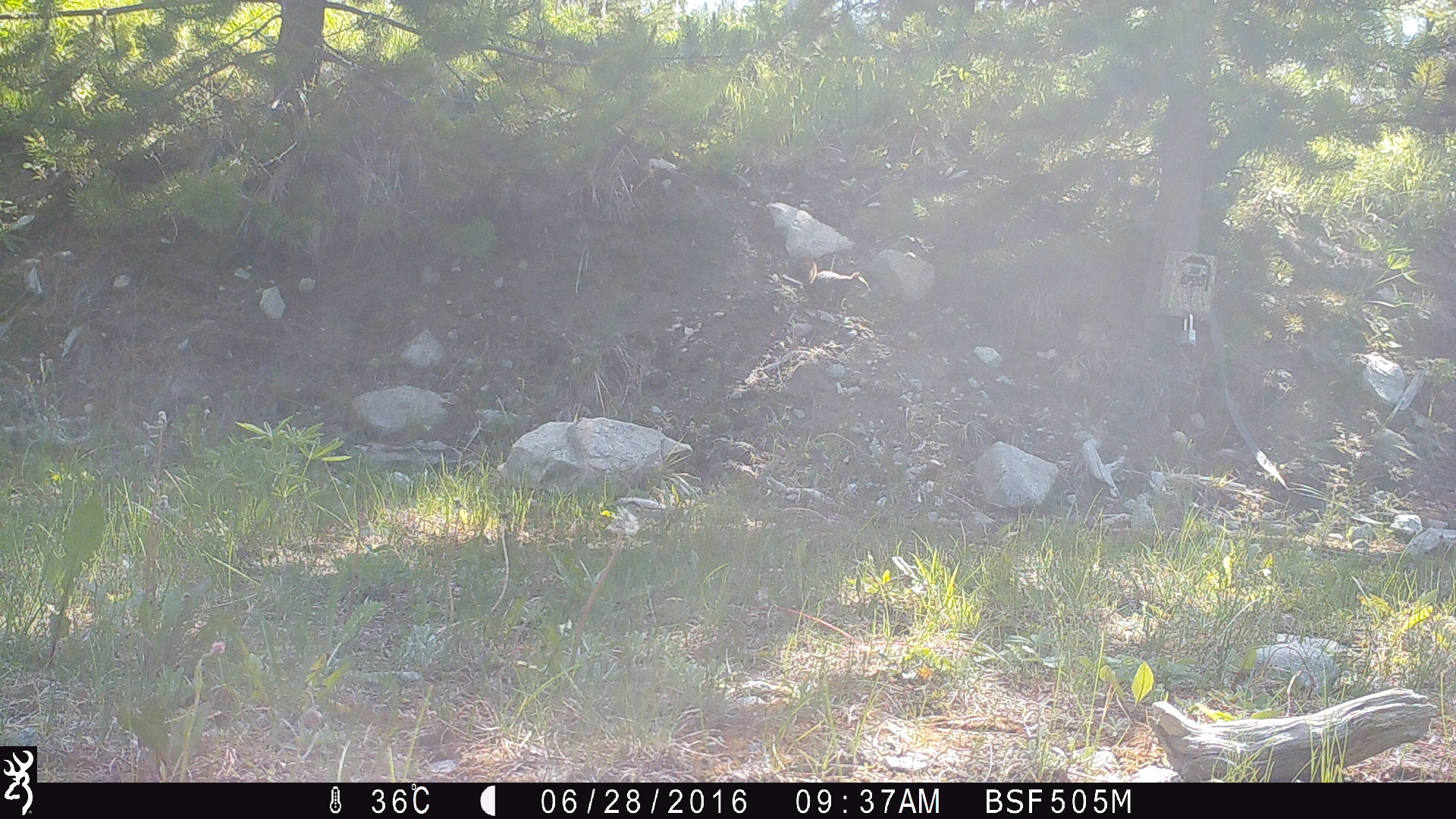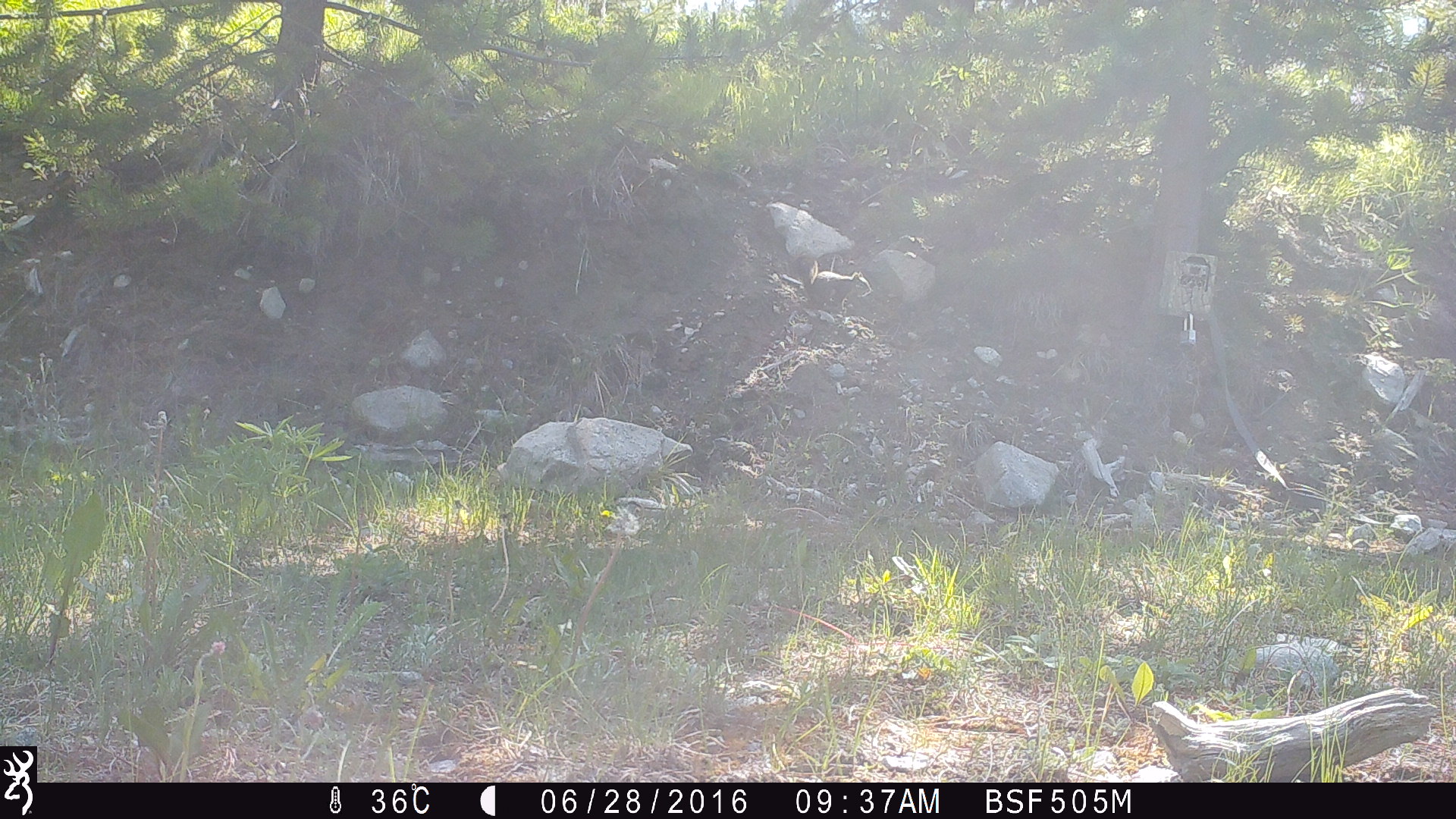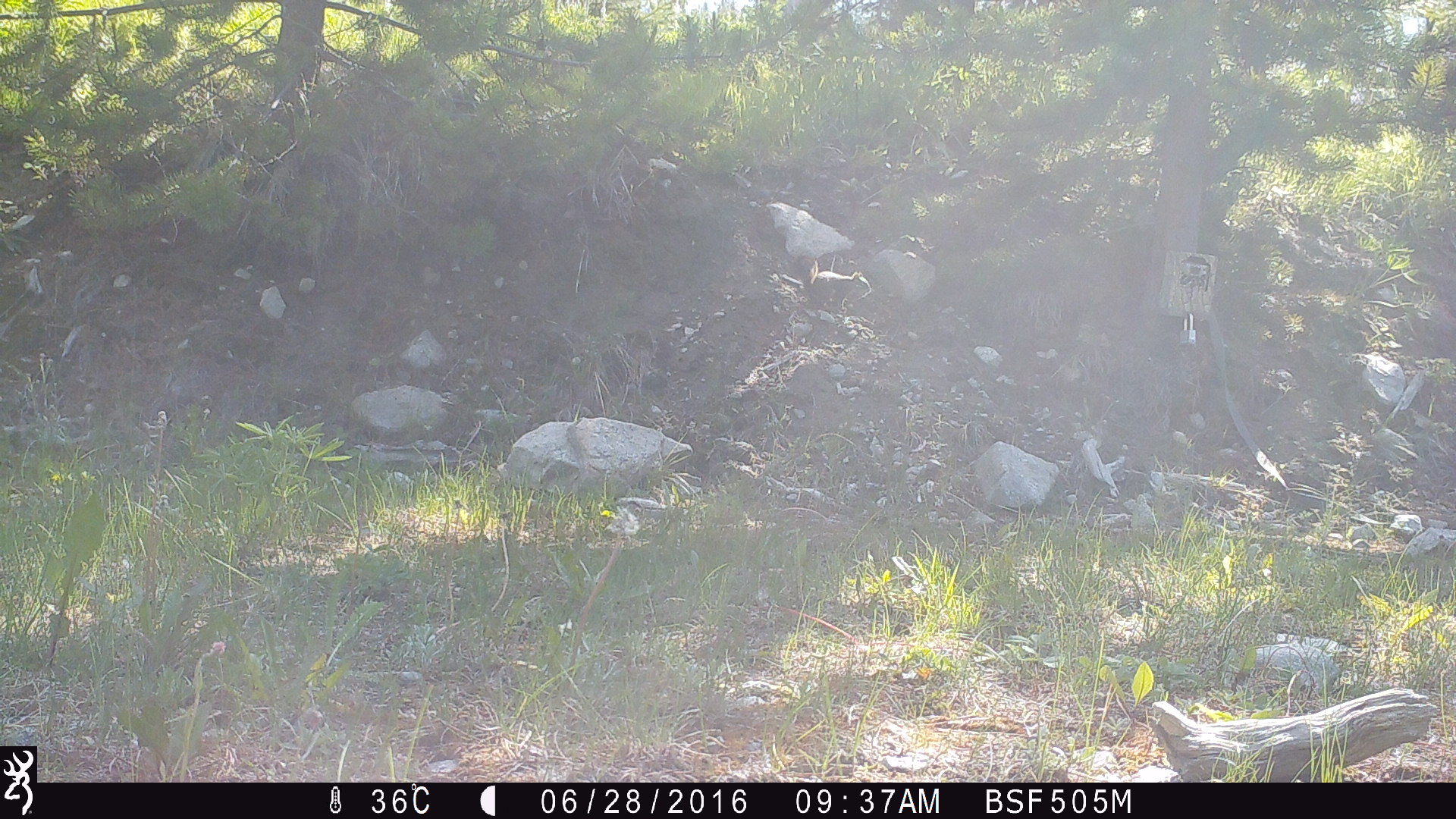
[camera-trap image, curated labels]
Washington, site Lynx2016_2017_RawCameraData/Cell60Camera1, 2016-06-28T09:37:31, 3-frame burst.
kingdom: Animalia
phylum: Chordata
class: Mammalia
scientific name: Mammalia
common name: small mammal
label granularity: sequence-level